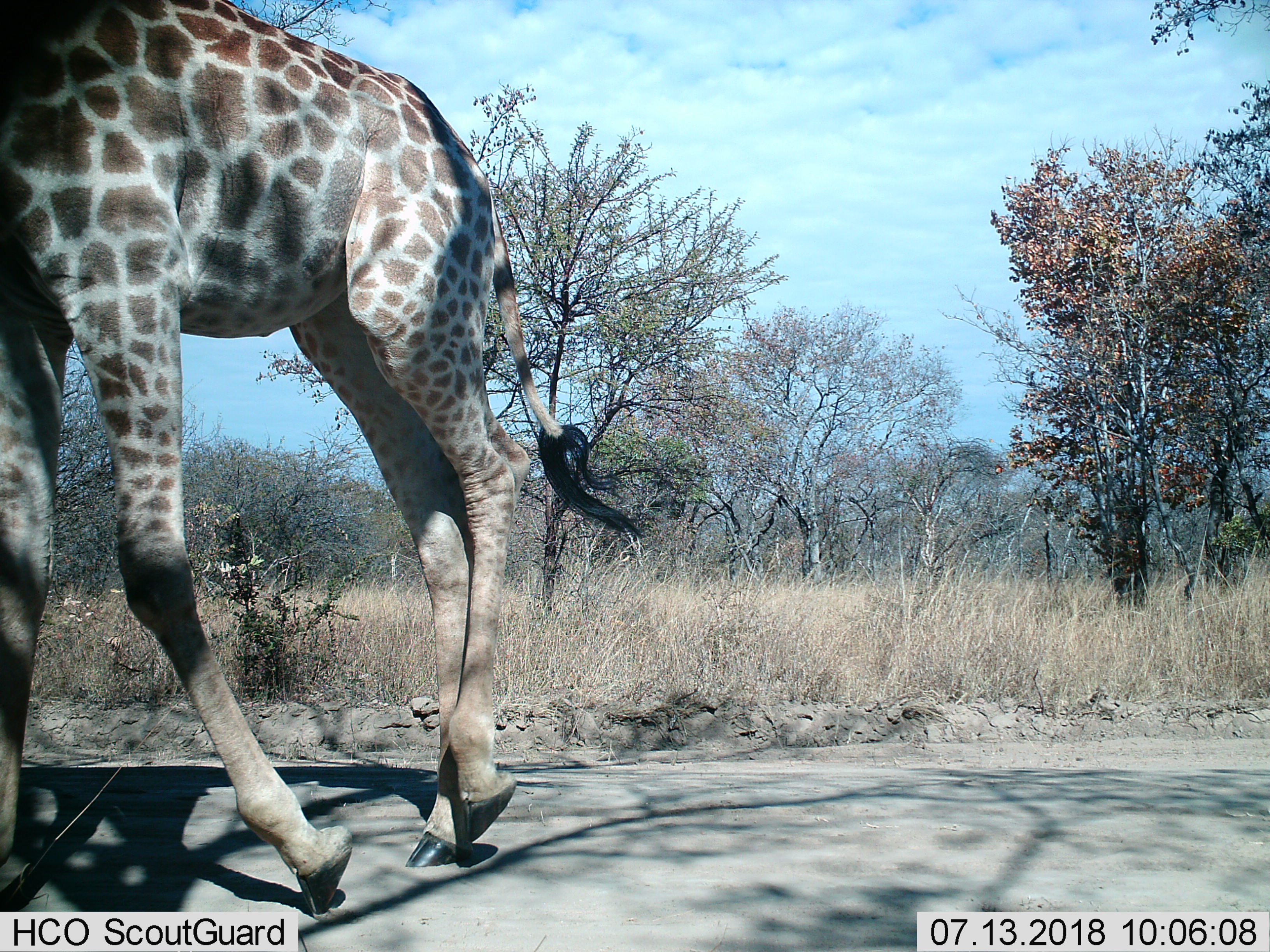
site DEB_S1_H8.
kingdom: Animalia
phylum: Chordata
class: Mammalia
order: Artiodactyla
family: Giraffidae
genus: Giraffa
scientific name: Giraffa camelopardalis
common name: giraffe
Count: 1.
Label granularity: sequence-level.